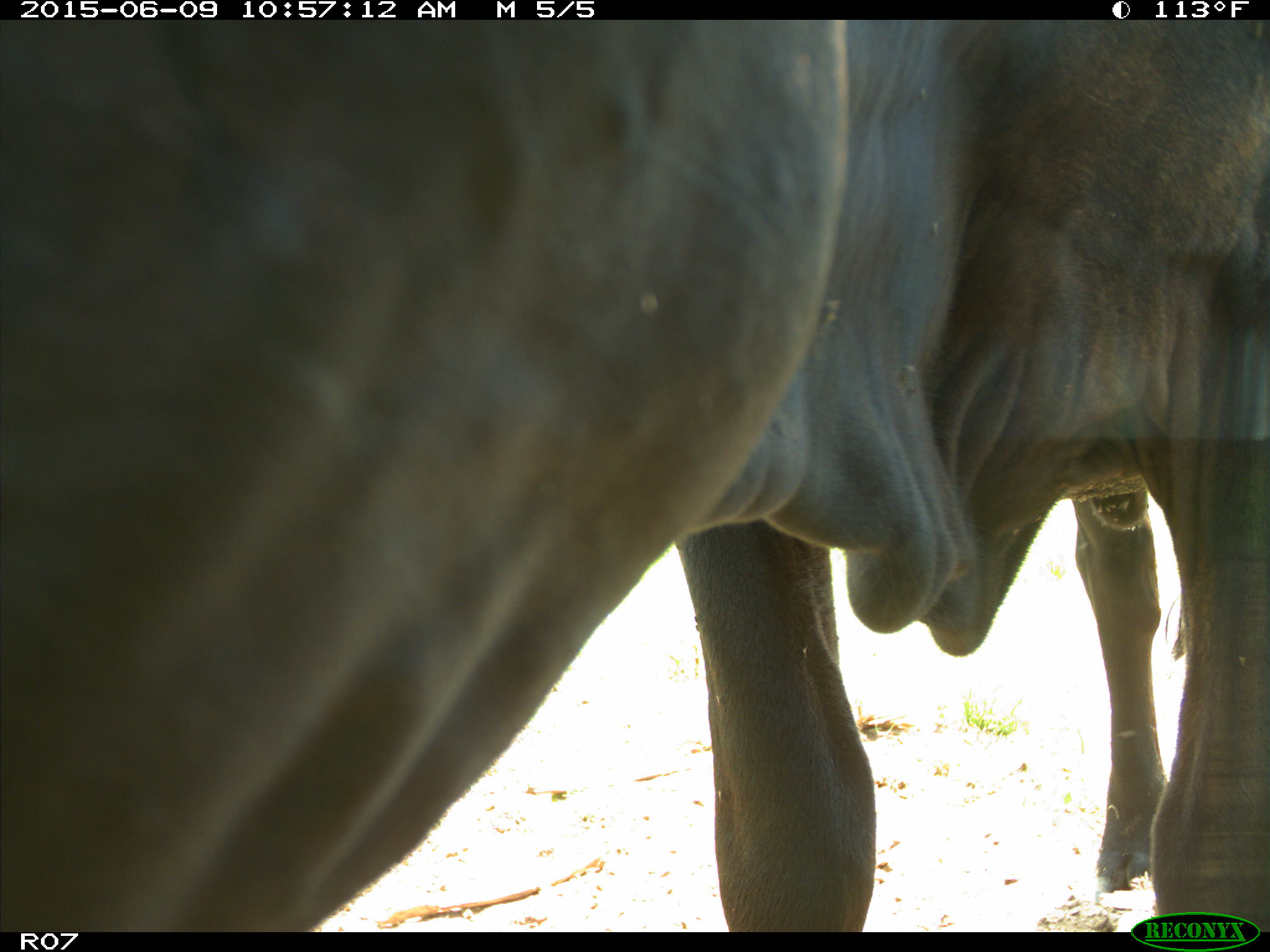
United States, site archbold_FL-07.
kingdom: Animalia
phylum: Chordata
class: Mammalia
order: Artiodactyla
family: Bovidae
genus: Bos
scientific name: Bos taurus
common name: domestic cow